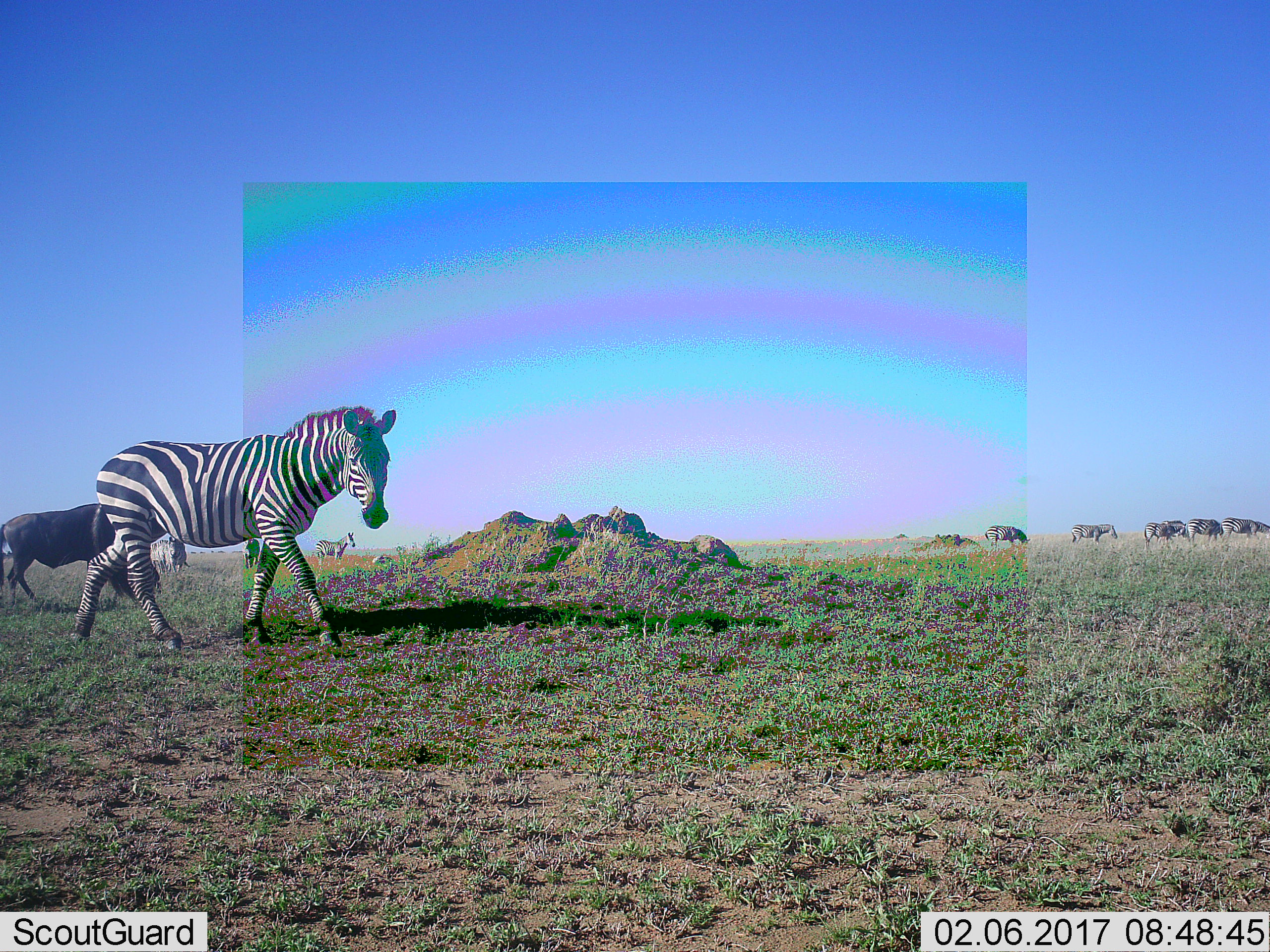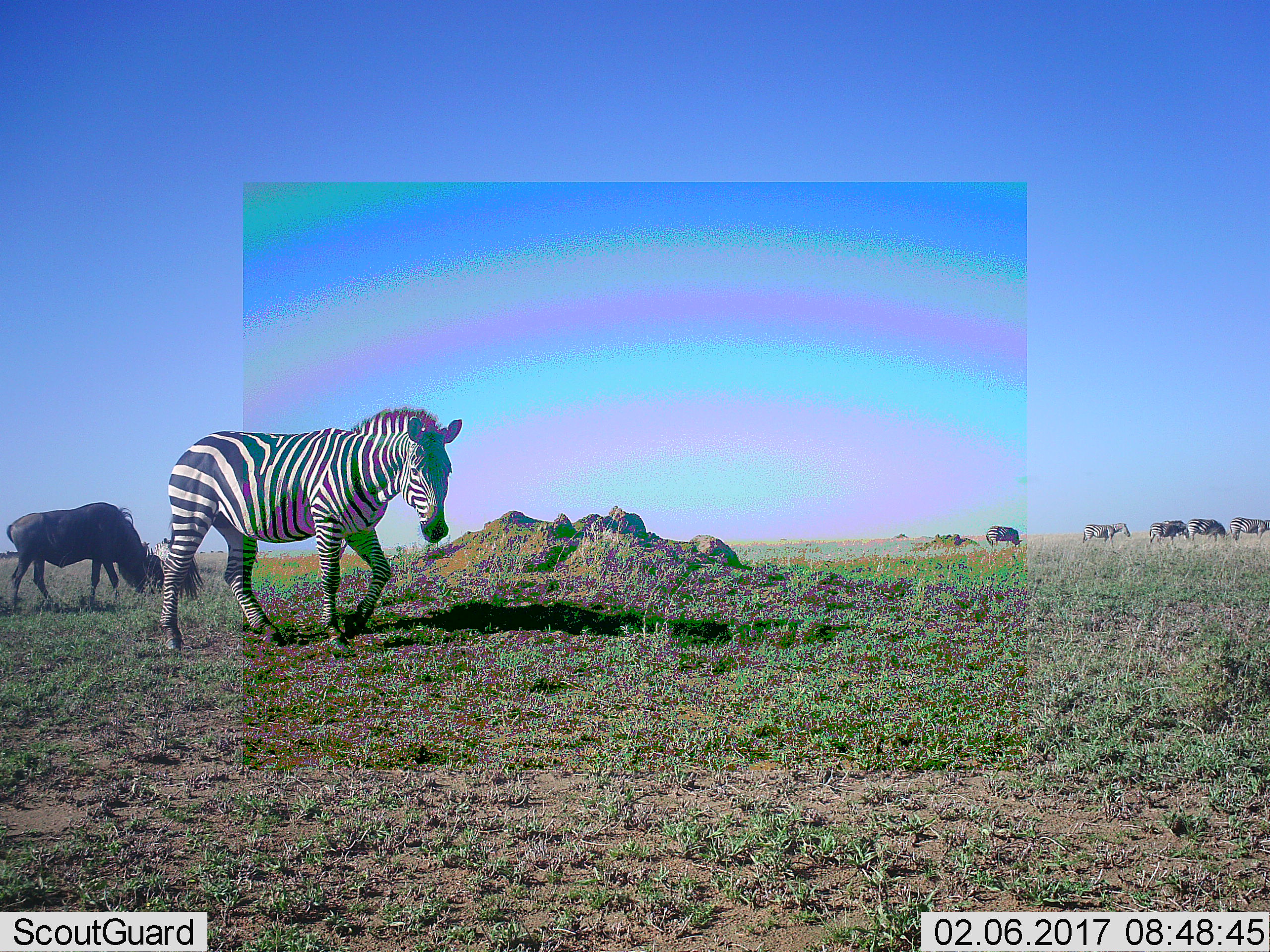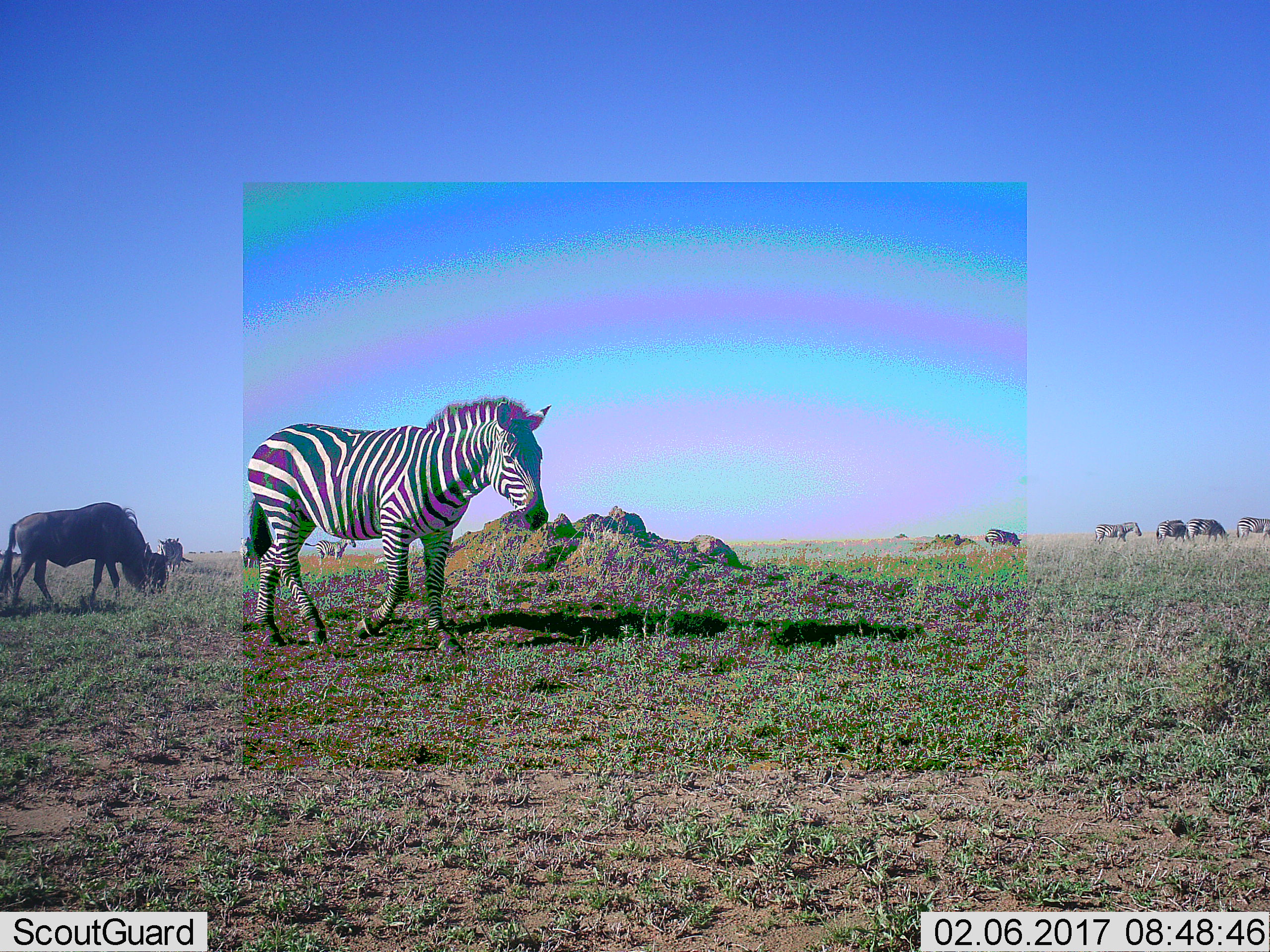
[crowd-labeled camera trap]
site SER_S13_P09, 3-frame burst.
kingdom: Animalia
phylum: Chordata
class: Mammalia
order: Artiodactyla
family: Bovidae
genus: Connochaetes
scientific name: Connochaetes taurinus taurinus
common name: blue wildebeest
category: wildebeestblue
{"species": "wildebeestblue (blue wildebeest) (Connochaetes taurinus taurinus)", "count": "1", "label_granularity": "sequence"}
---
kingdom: Animalia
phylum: Chordata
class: Mammalia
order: Perissodactyla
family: Equidae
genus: Equus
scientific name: Equus quagga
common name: plains zebra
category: zebraplains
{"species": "zebraplains (plains zebra) (Equus quagga)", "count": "8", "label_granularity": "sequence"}